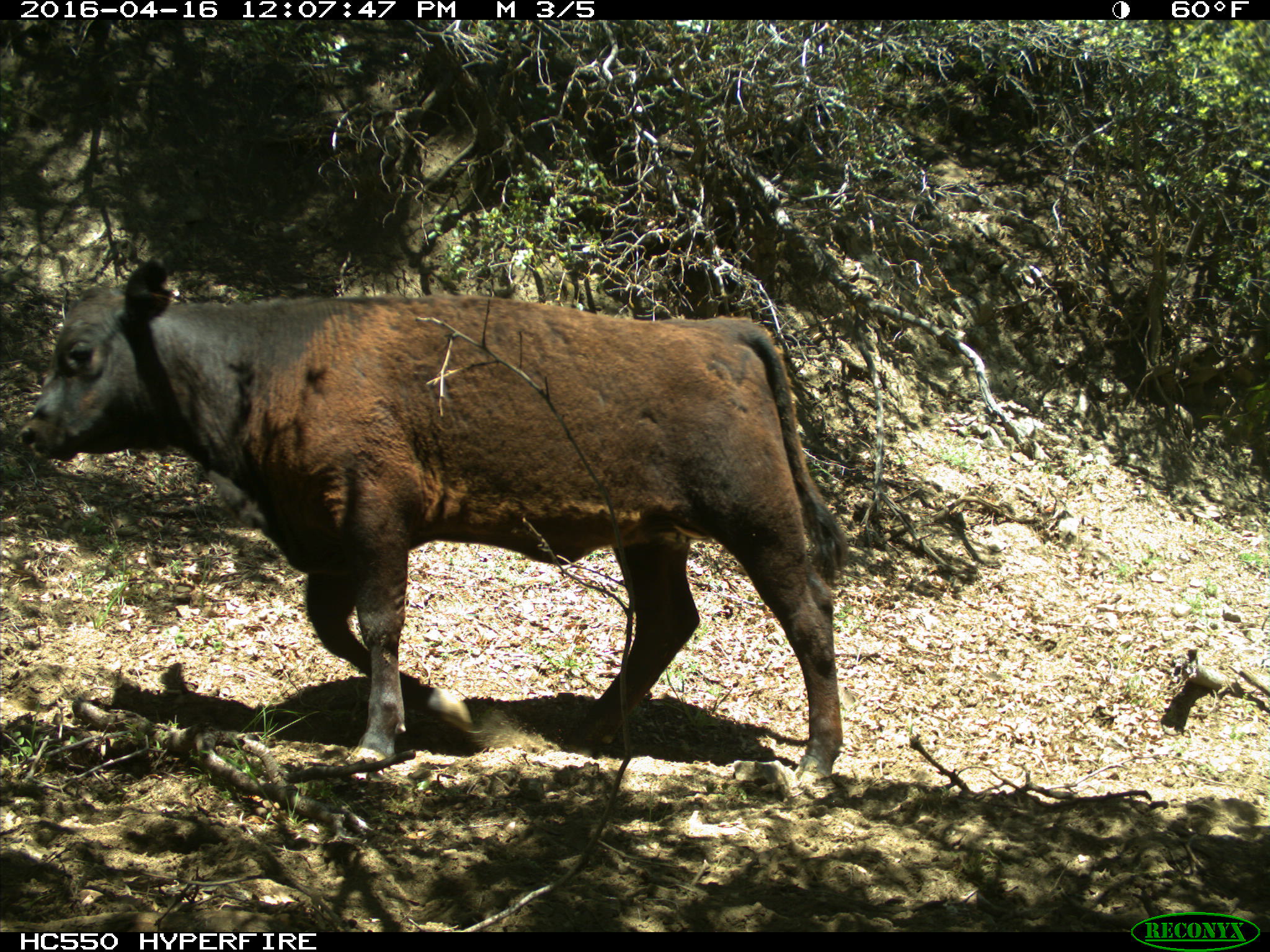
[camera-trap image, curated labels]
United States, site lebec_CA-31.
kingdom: Animalia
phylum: Chordata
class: Mammalia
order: Artiodactyla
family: Bovidae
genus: Bos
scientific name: Bos taurus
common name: domestic cow